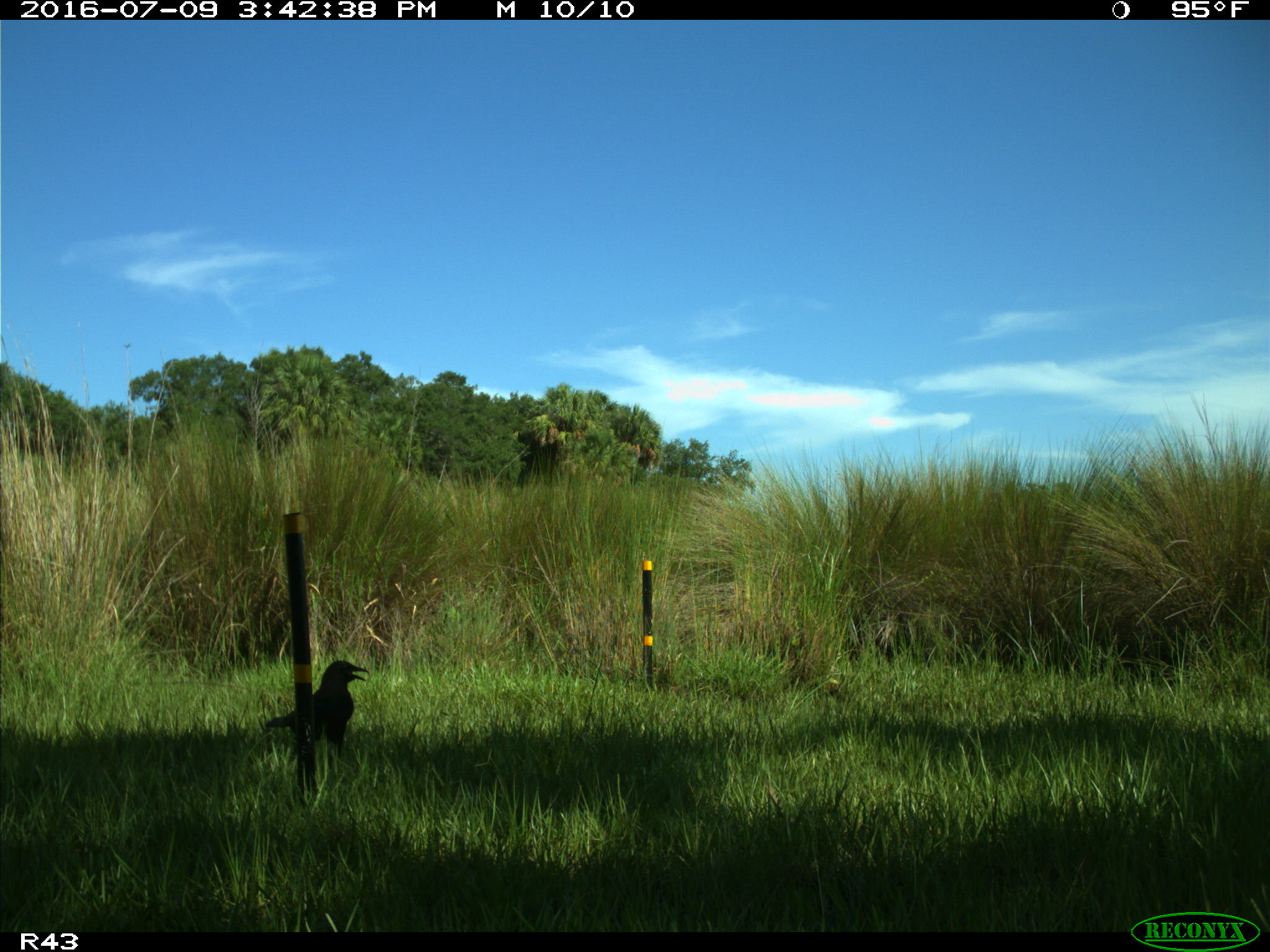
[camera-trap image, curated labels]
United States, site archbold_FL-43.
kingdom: Animalia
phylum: Chordata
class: Aves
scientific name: Aves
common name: birds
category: unidentified bird